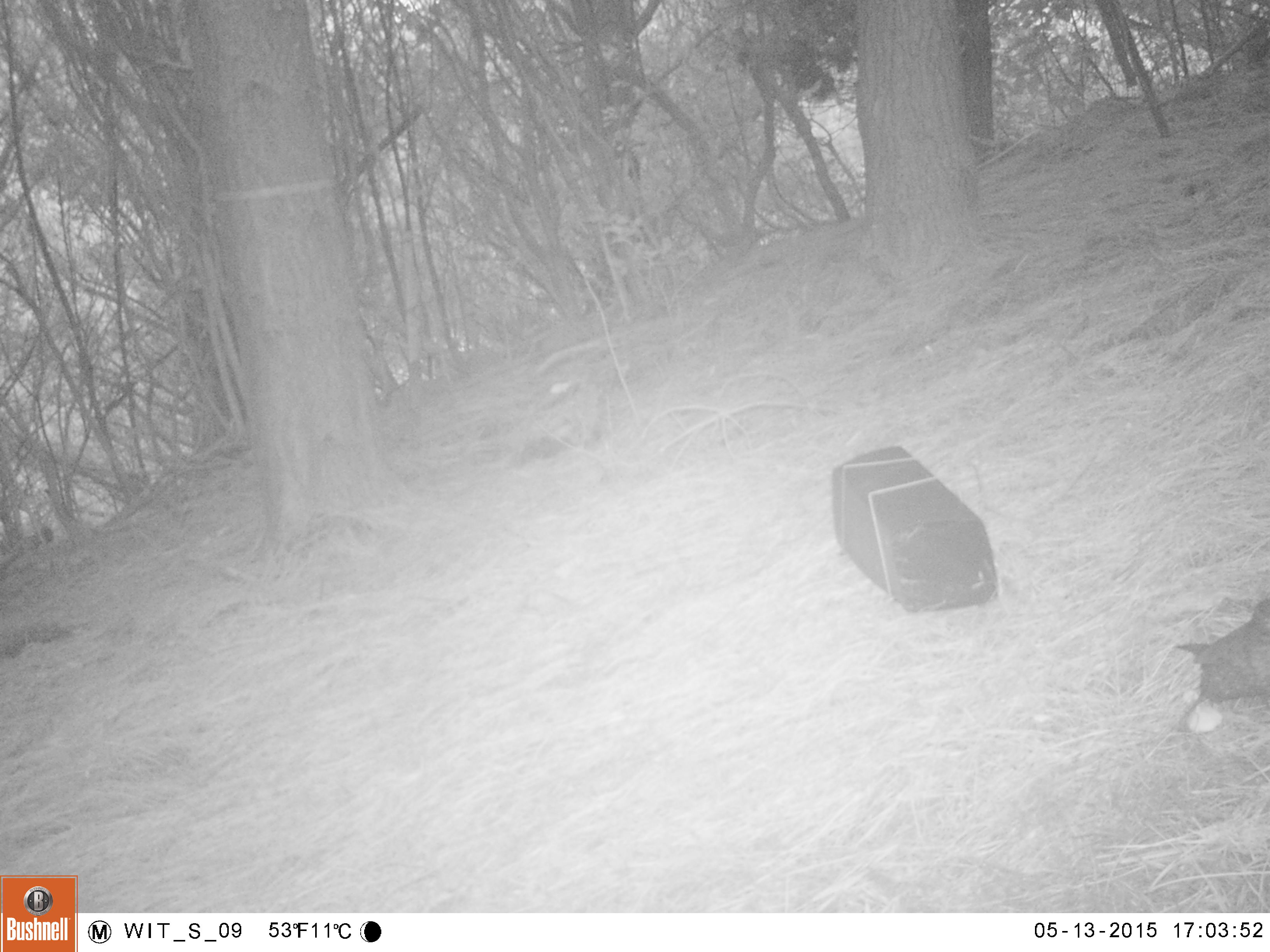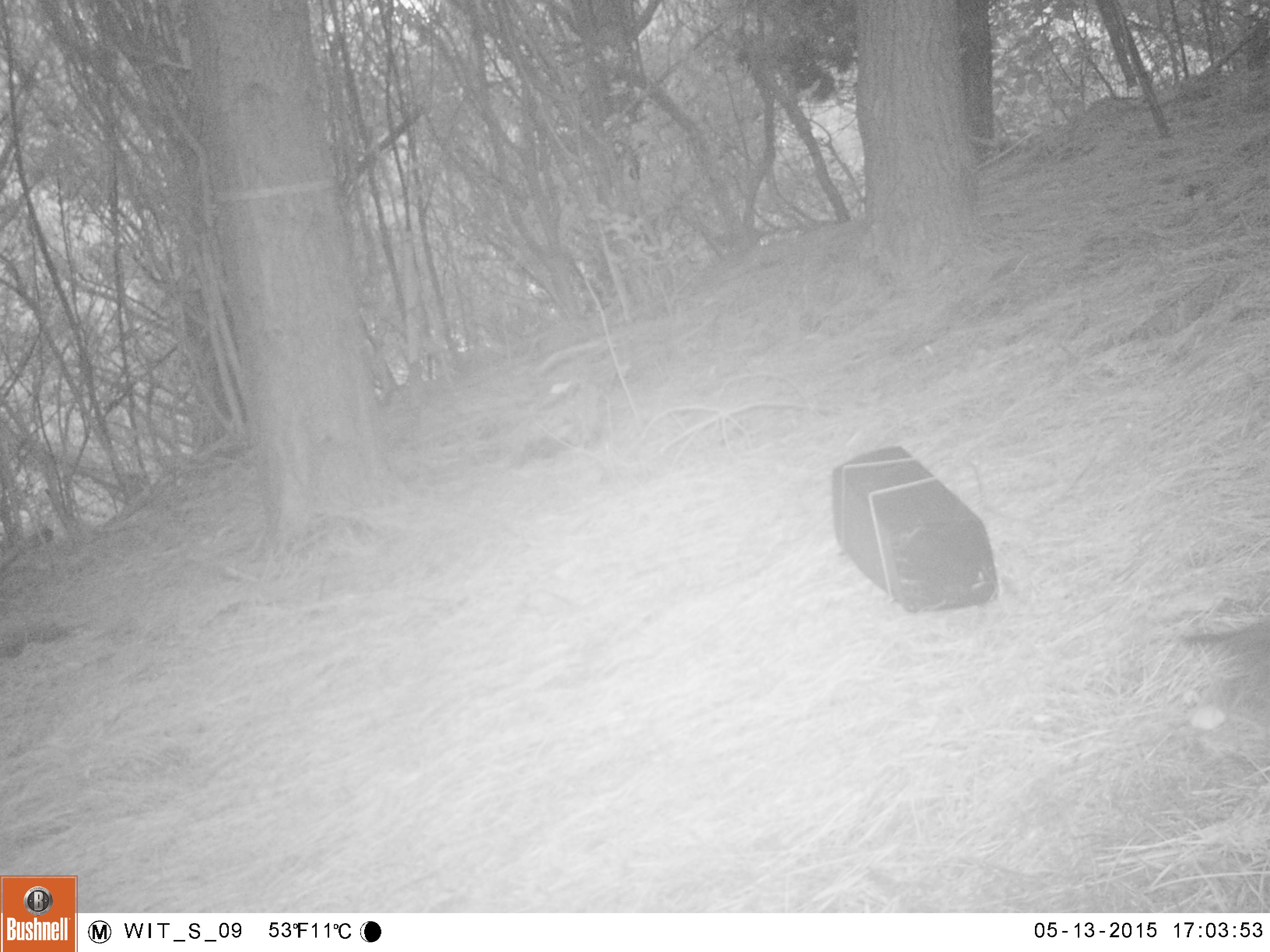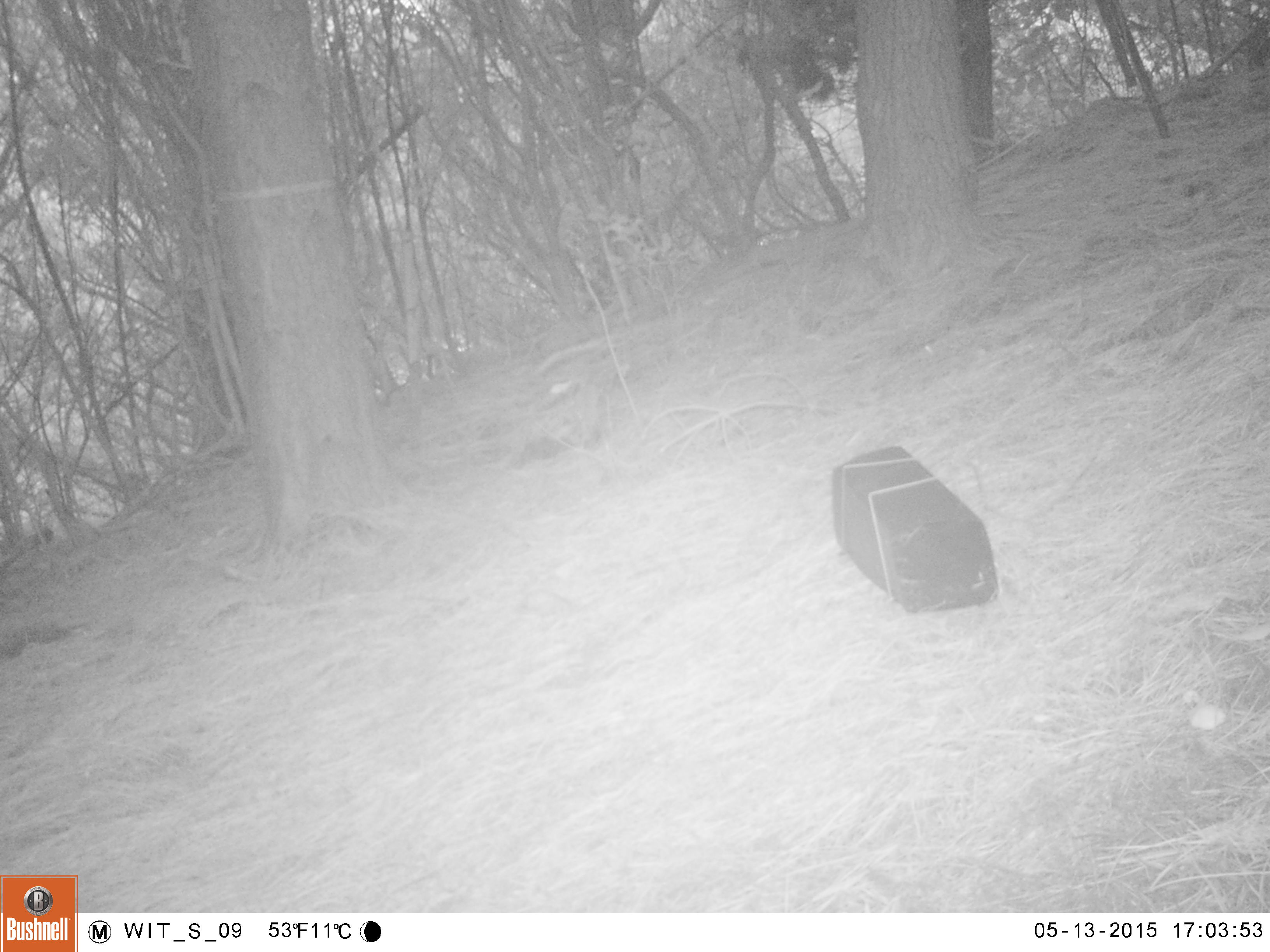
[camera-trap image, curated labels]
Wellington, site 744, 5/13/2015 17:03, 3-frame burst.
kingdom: Animalia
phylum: Chordata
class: Aves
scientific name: Aves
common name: bird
Bird (Aves).